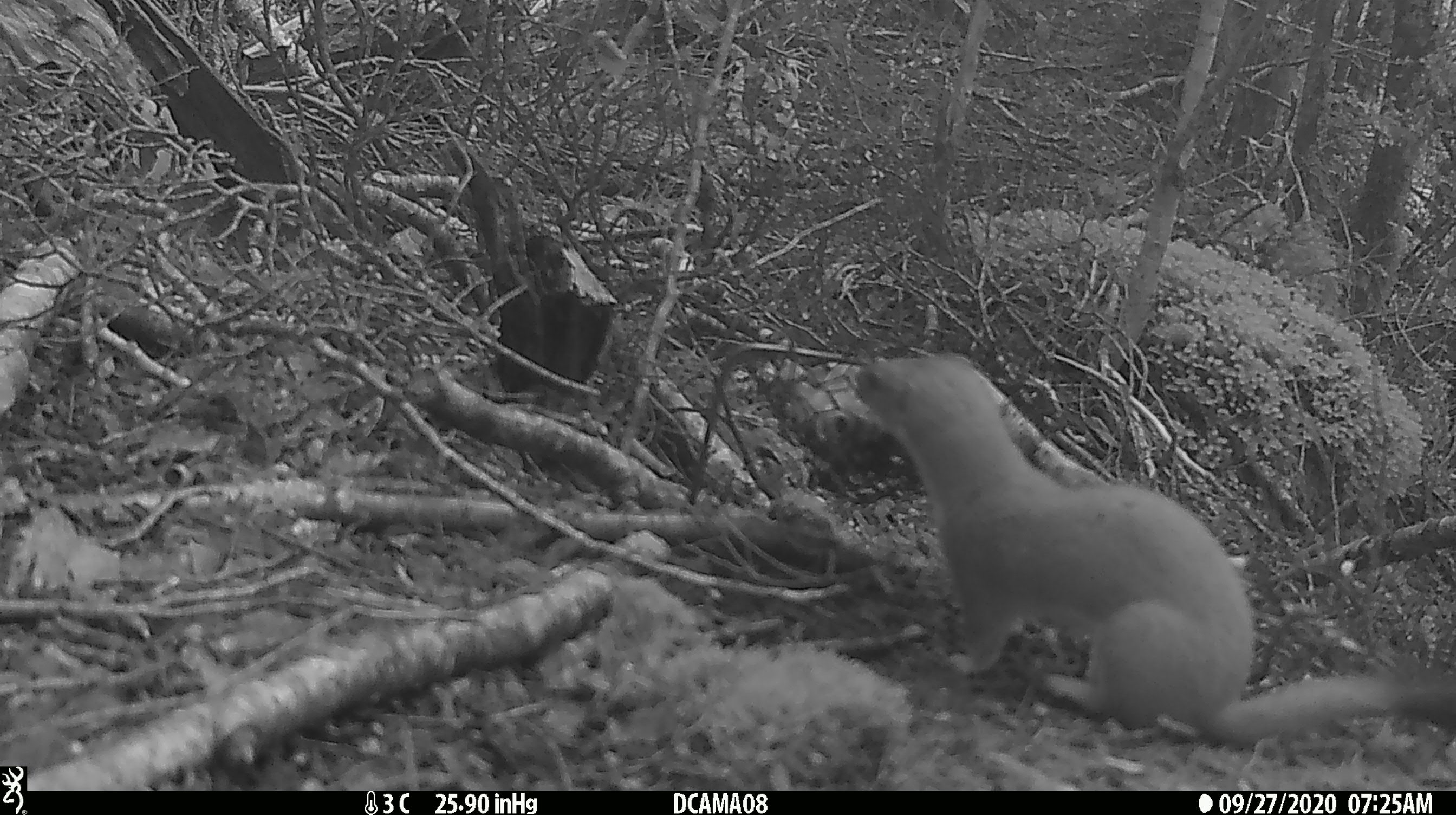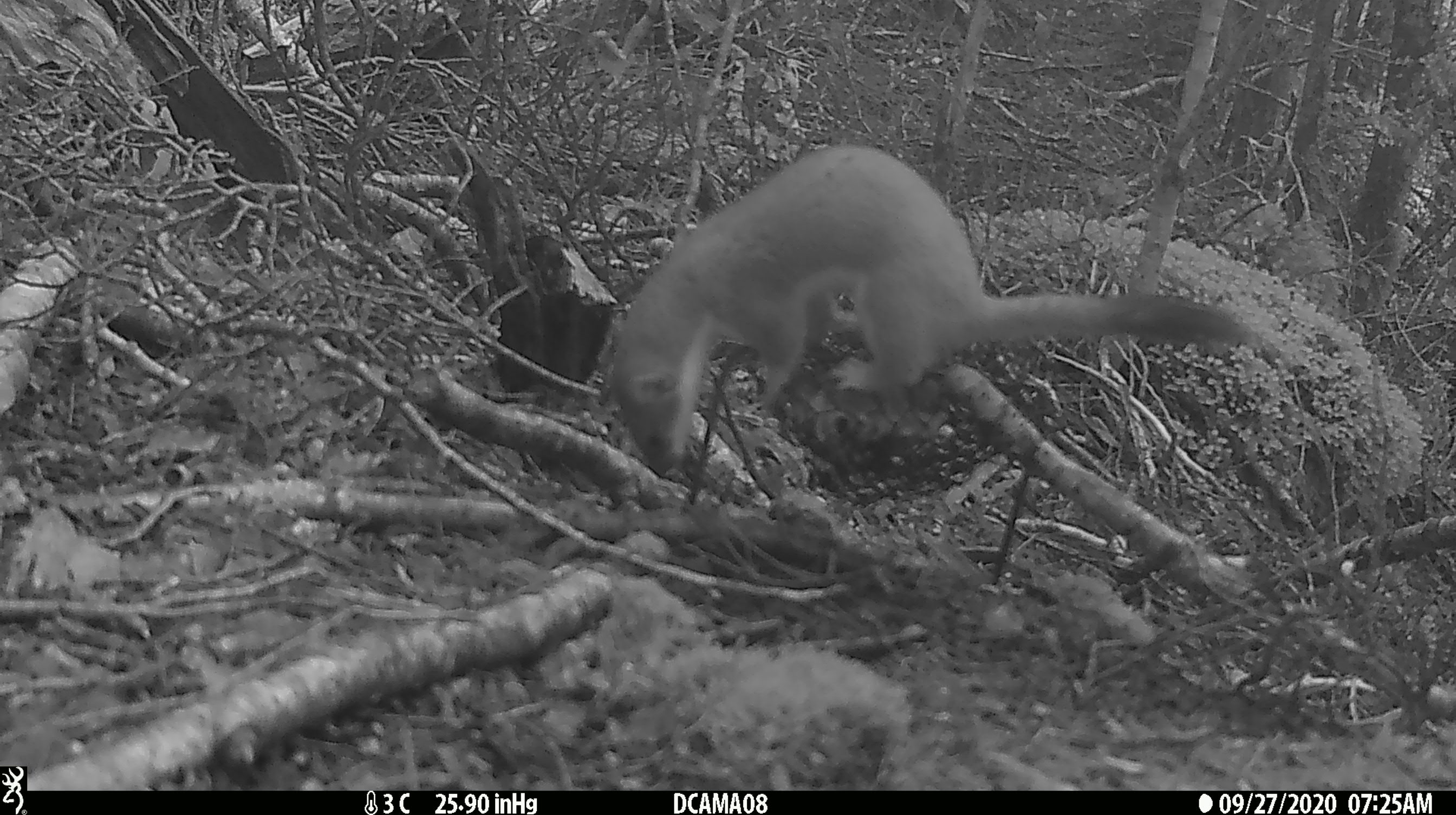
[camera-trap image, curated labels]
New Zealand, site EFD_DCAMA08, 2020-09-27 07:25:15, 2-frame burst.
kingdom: Animalia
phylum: Chordata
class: Mammalia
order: Carnivora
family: Mustelidae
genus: Mustela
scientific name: Mustela erminea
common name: stoat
Stoat (Mustela erminea).